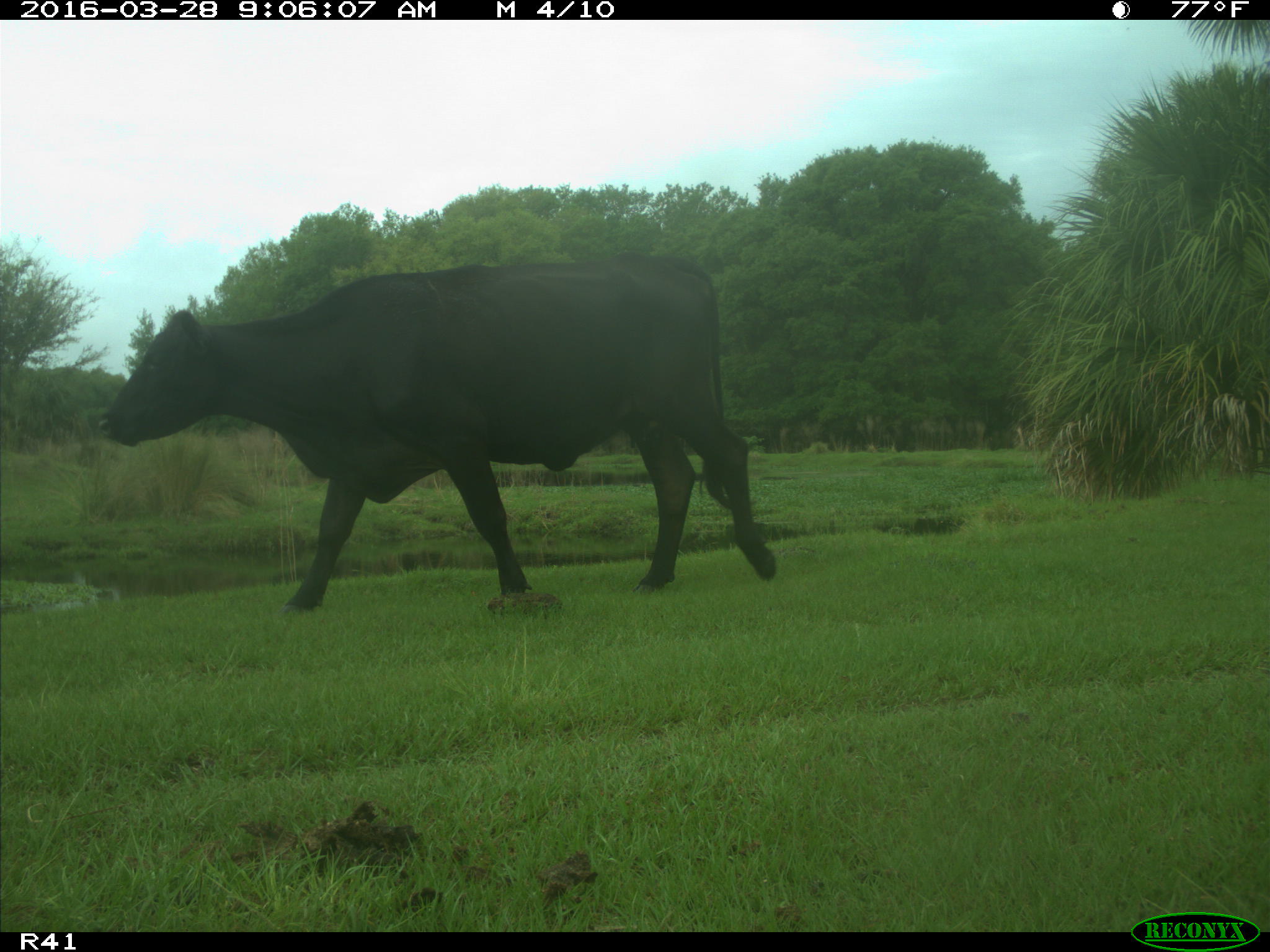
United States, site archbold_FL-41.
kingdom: Animalia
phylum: Chordata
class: Mammalia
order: Artiodactyla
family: Bovidae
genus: Bos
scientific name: Bos taurus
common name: domestic cow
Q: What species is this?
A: Bos taurus (domestic cow).